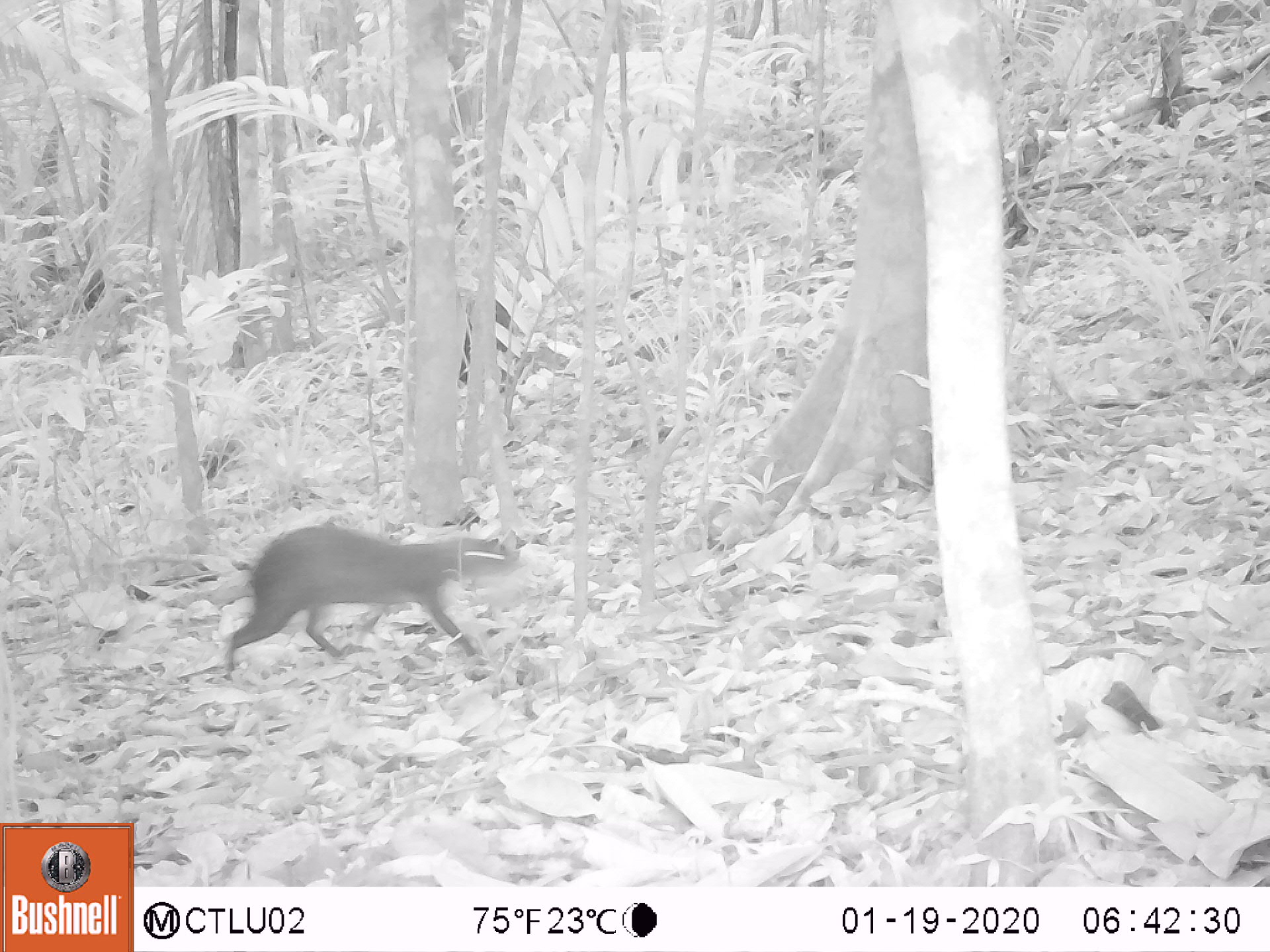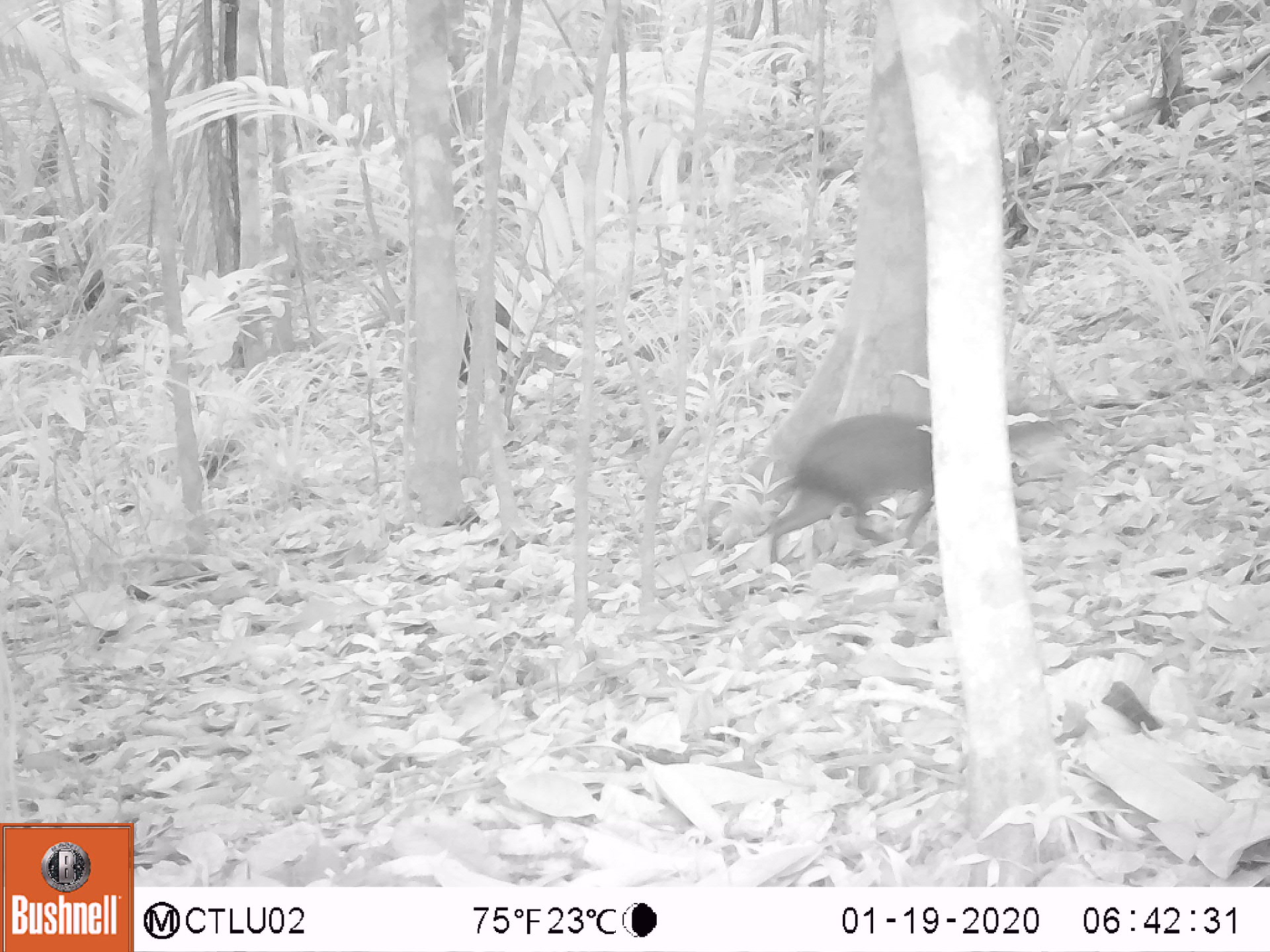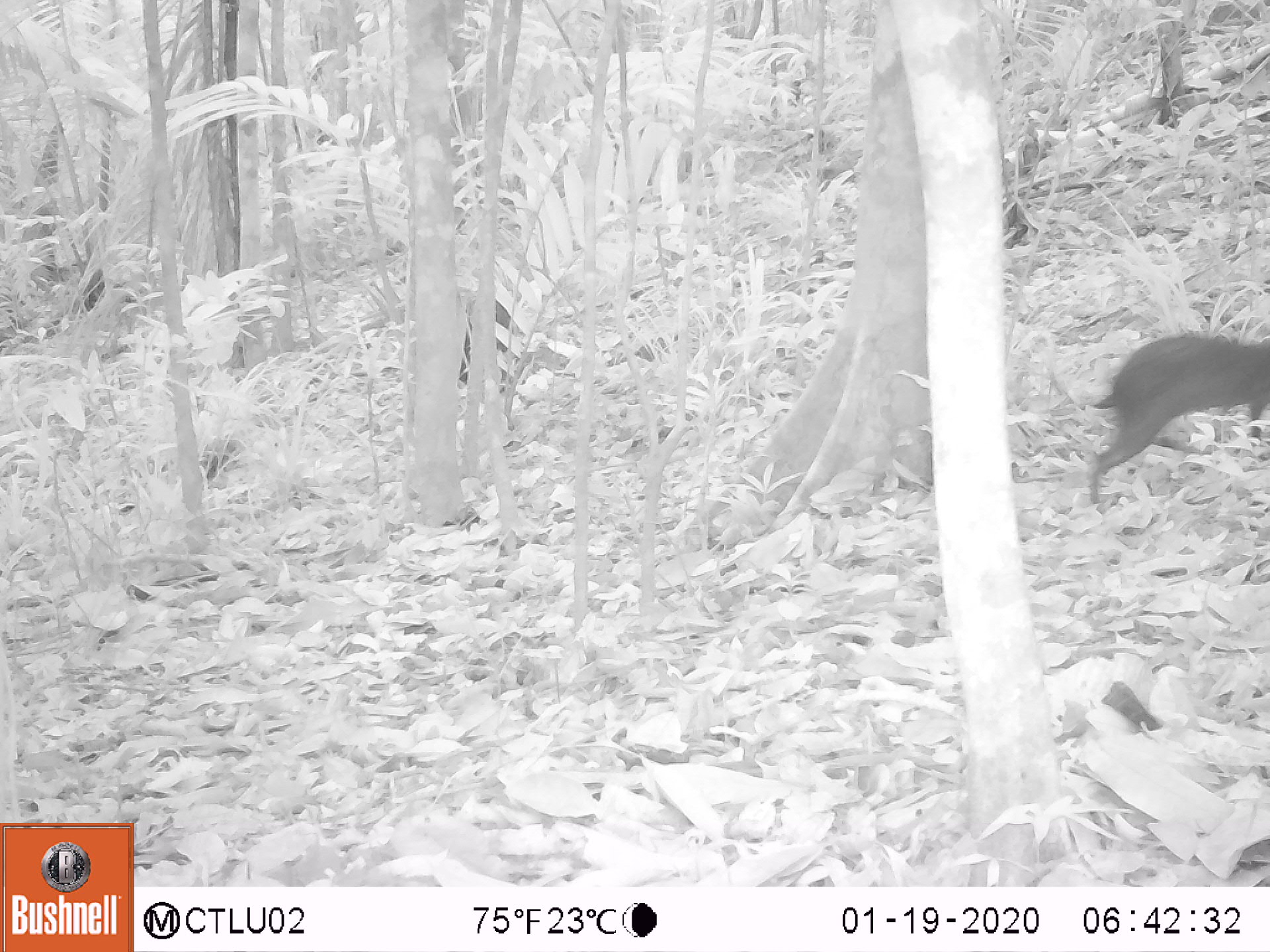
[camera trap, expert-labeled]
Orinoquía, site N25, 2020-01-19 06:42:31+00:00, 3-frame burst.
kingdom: Animalia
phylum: Chordata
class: Mammalia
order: Rodentia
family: Dasyproctidae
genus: Dasyprocta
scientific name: Dasyprocta fuliginosa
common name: black agouti